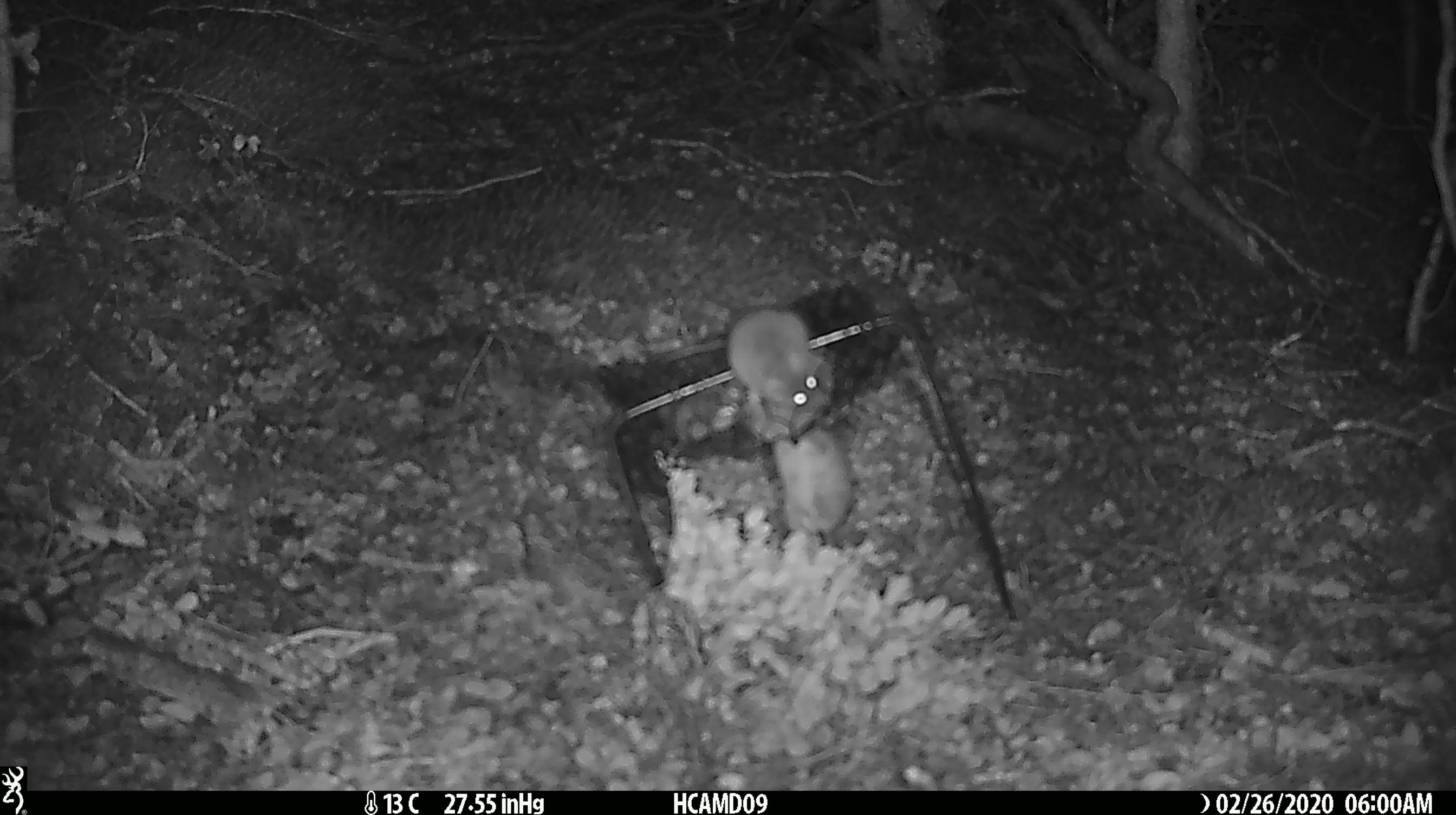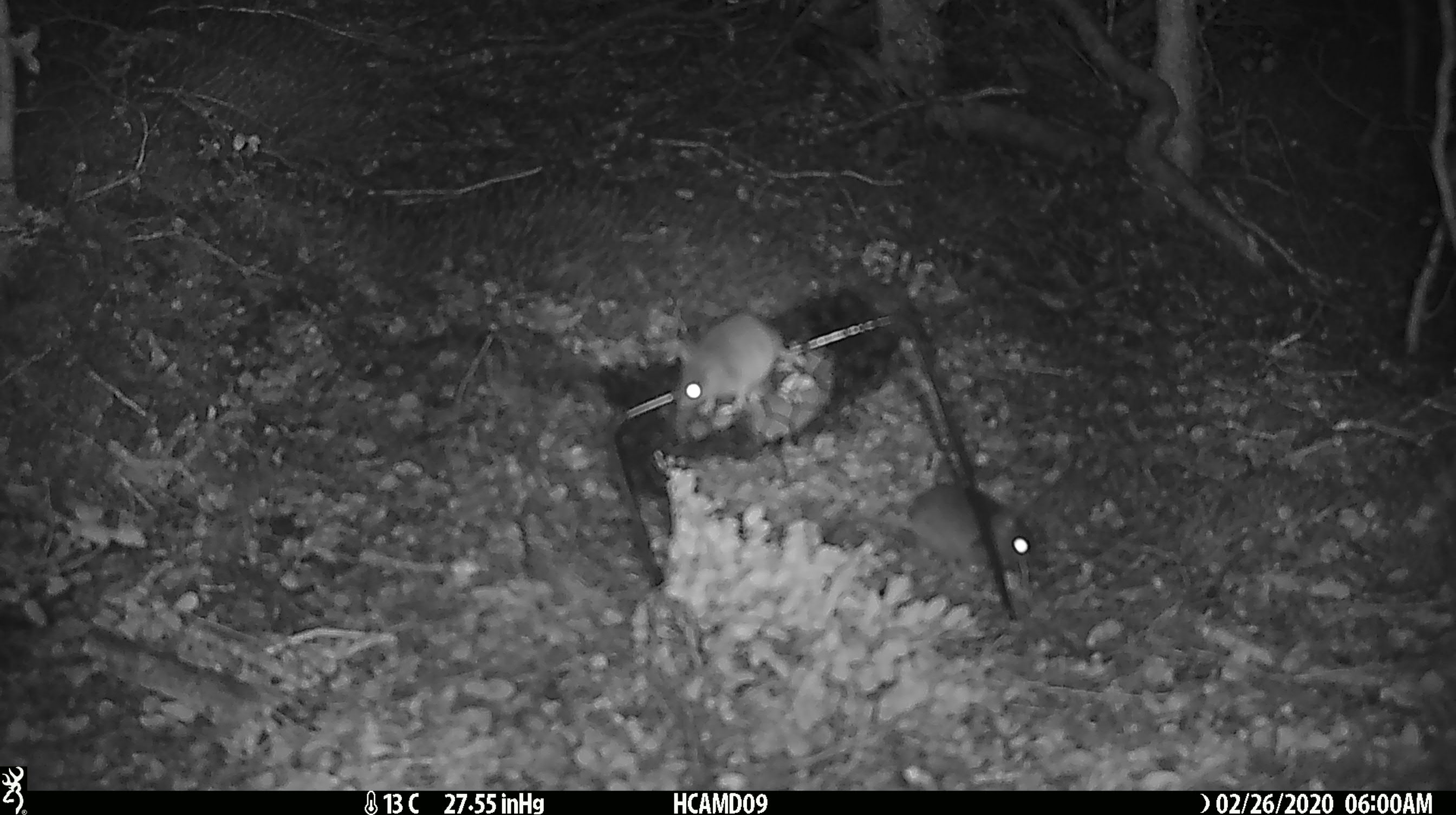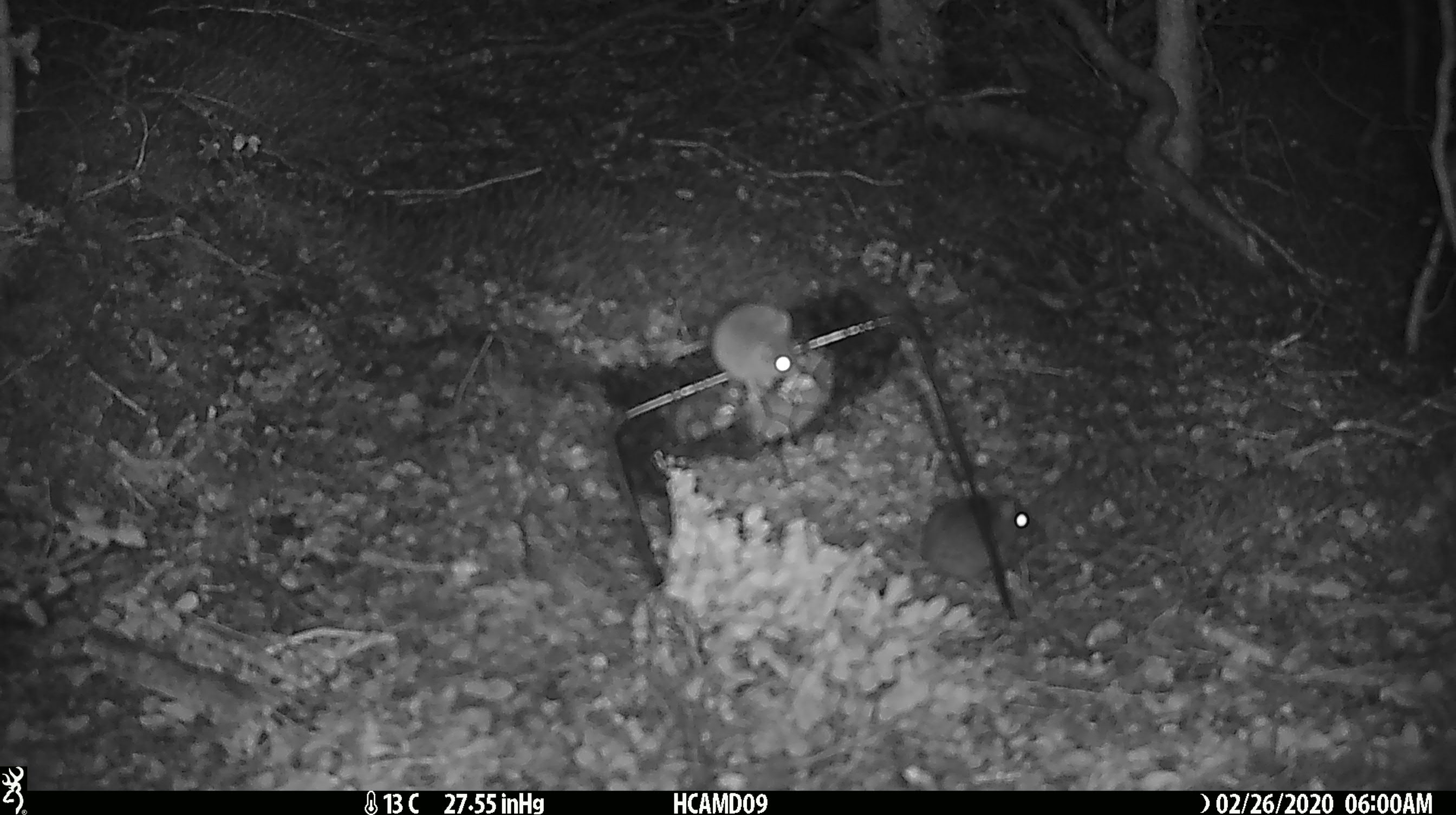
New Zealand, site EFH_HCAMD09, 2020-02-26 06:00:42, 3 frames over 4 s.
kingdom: Animalia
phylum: Chordata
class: Mammalia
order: Rodentia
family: Muridae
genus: Mus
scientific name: Mus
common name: mouse